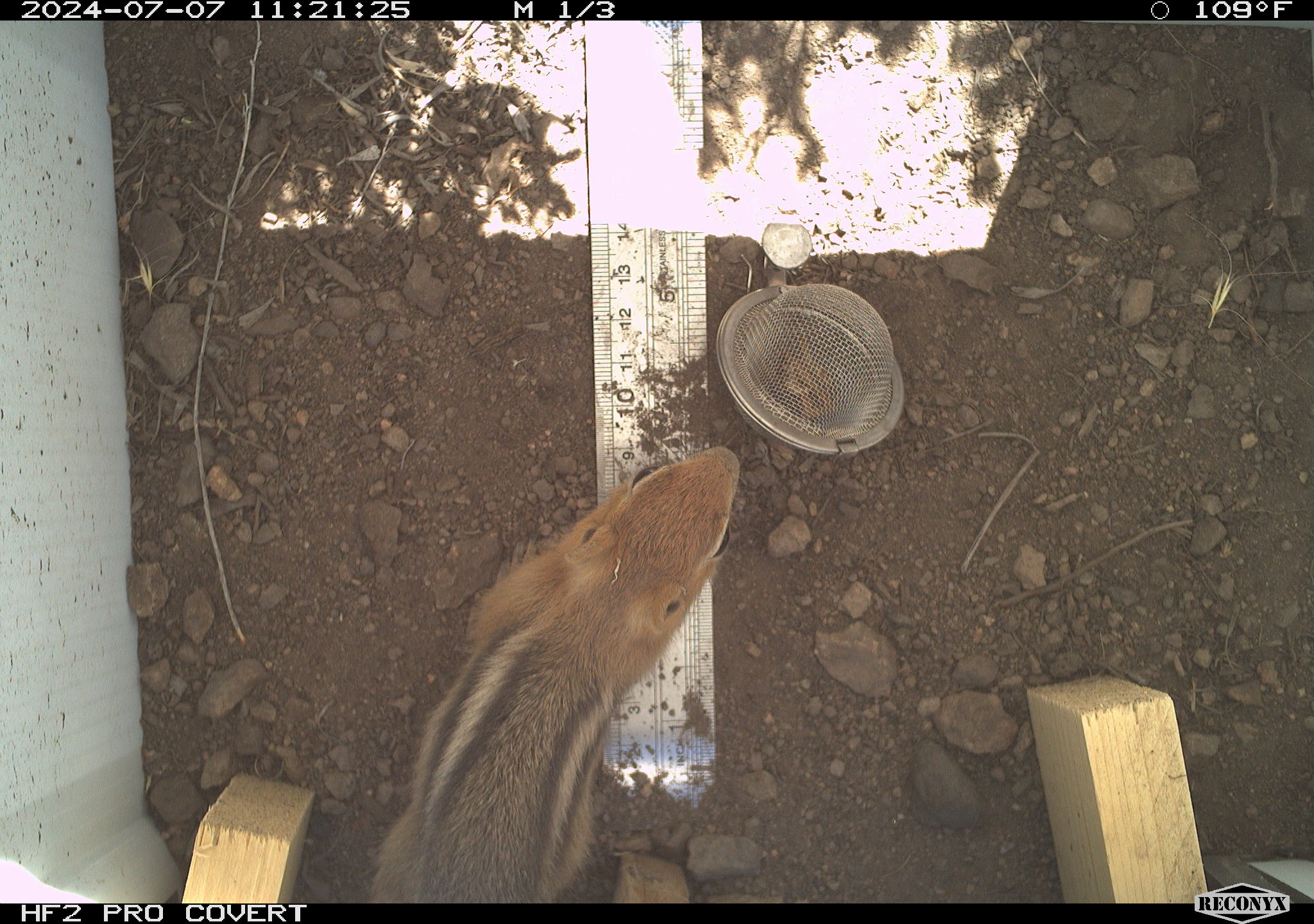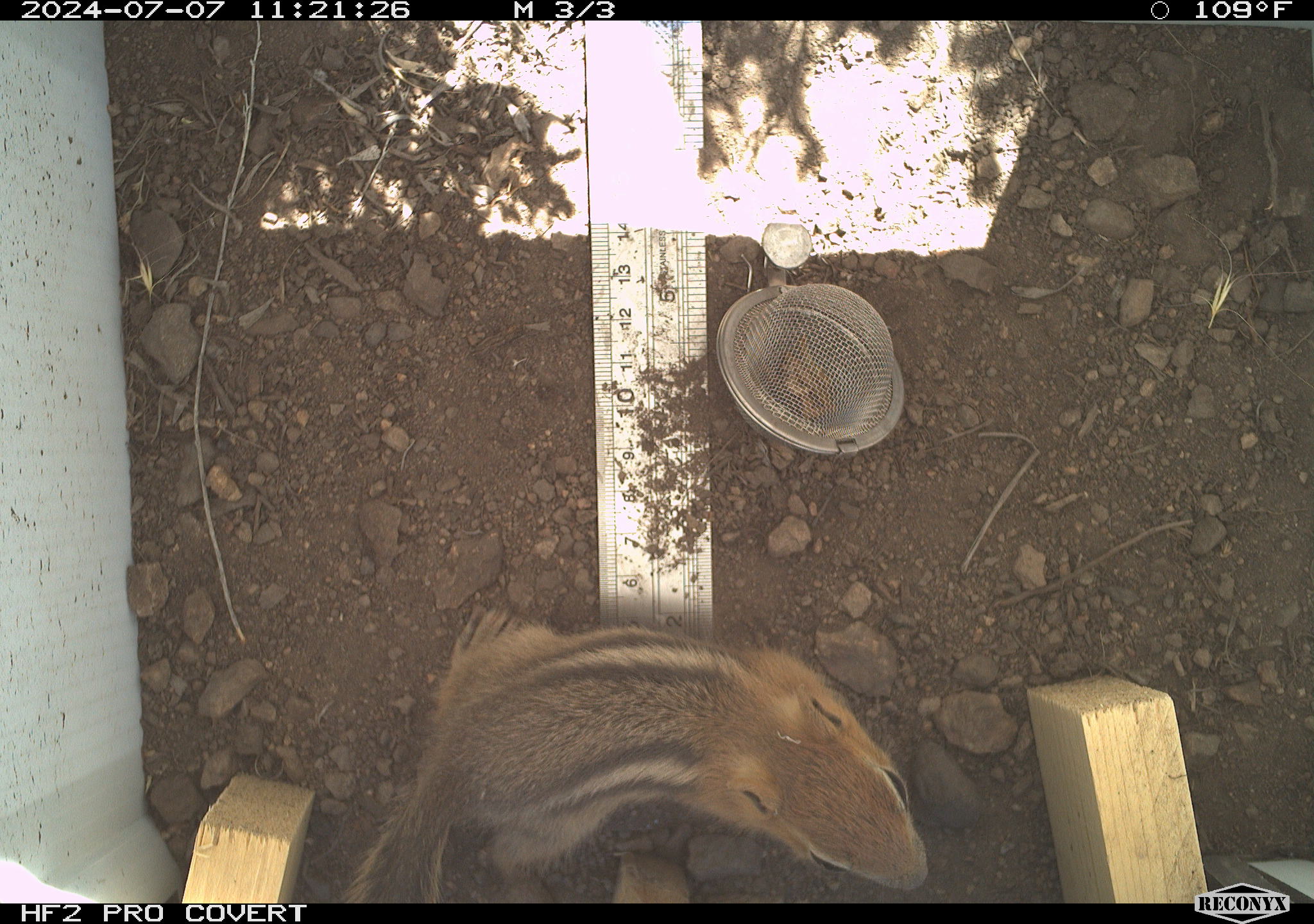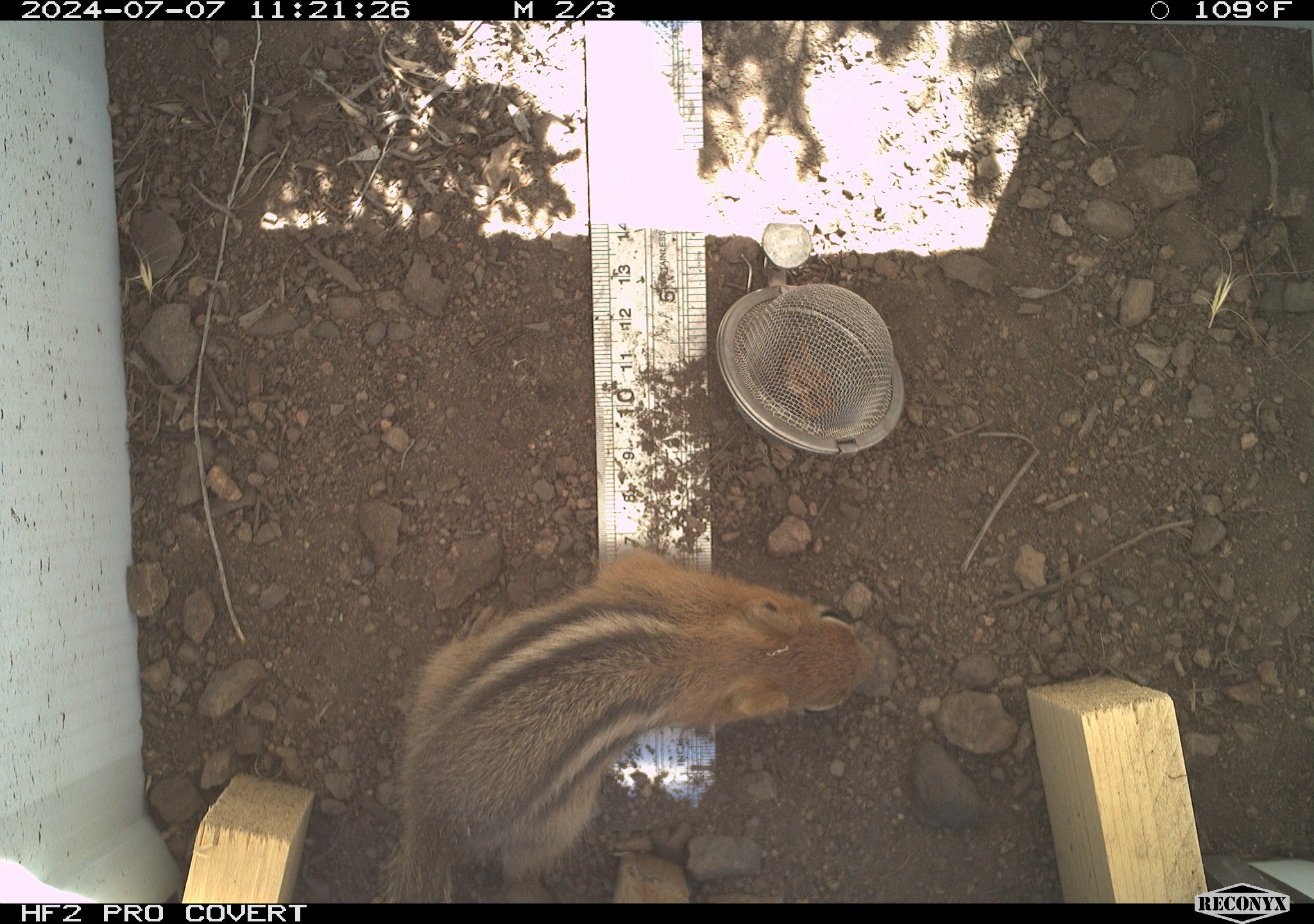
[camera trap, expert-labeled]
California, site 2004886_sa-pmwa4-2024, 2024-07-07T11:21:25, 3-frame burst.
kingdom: Animalia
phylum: Chordata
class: Mammalia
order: Rodentia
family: Sciuridae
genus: Callospermophilus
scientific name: Callospermophilus lateralis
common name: golden mantled ground squirrel